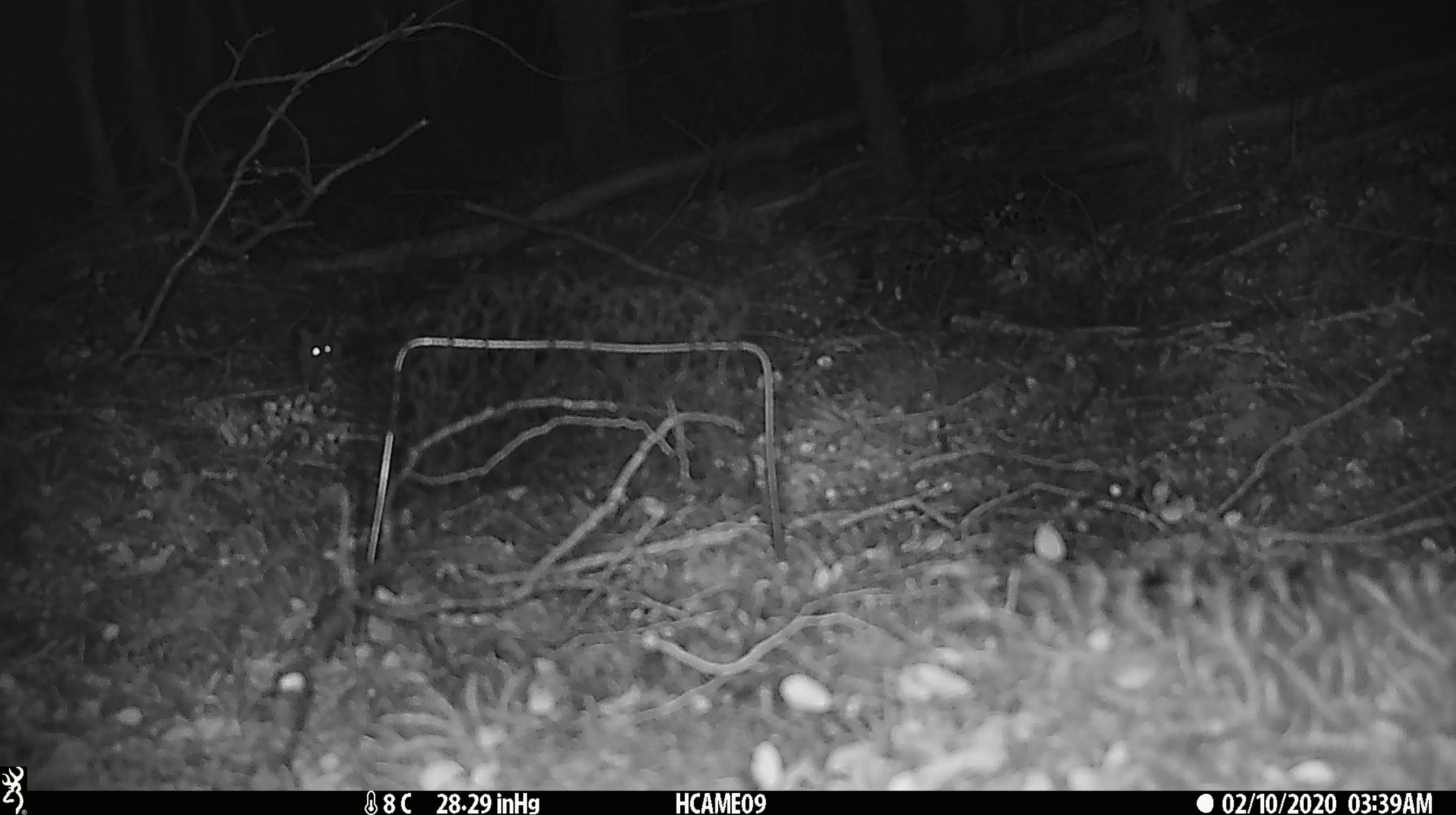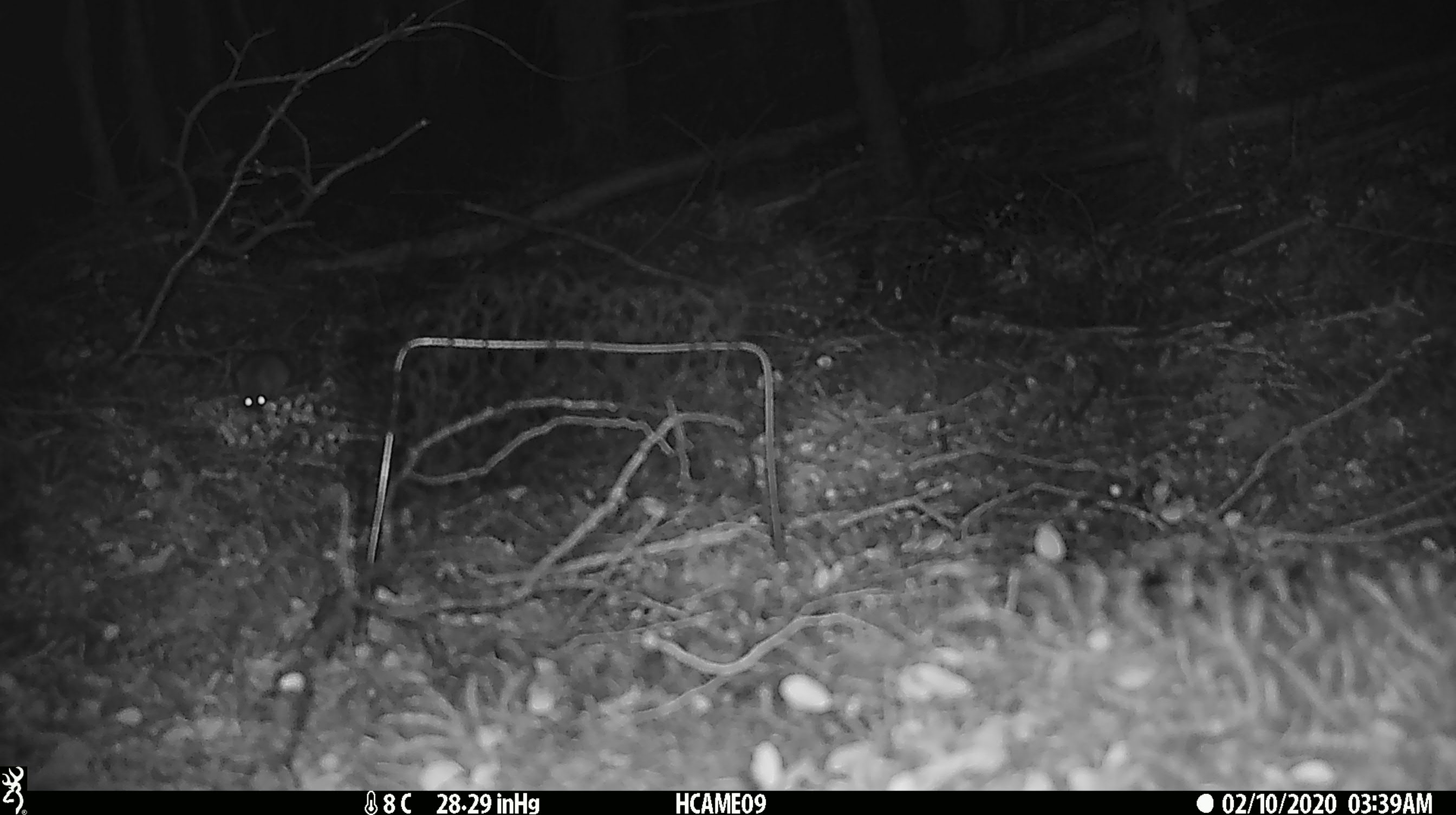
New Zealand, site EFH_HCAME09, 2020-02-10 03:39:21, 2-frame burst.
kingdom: Animalia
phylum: Chordata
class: Mammalia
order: Rodentia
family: Muridae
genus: Mus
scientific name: Mus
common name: mouse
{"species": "mouse (Mus)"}